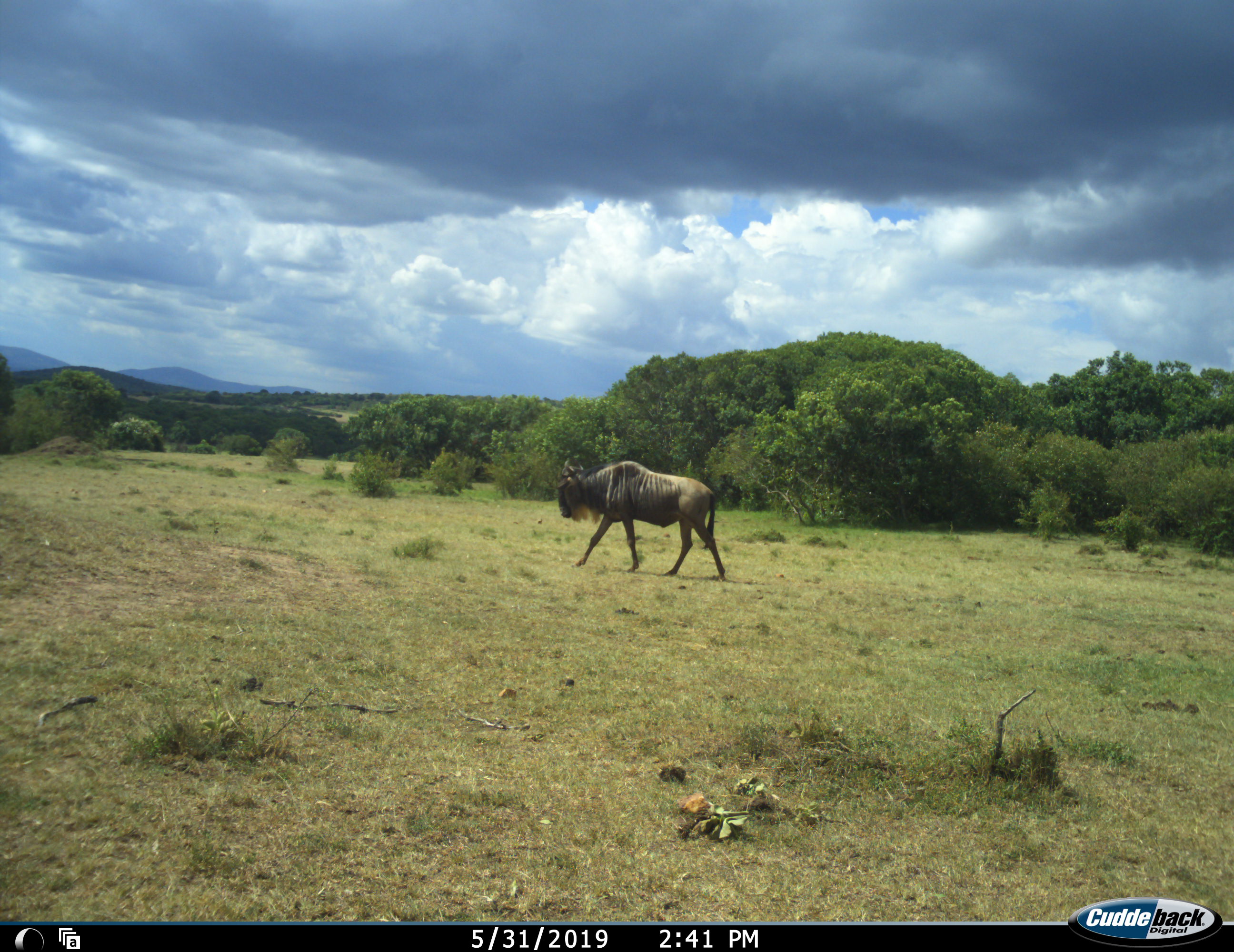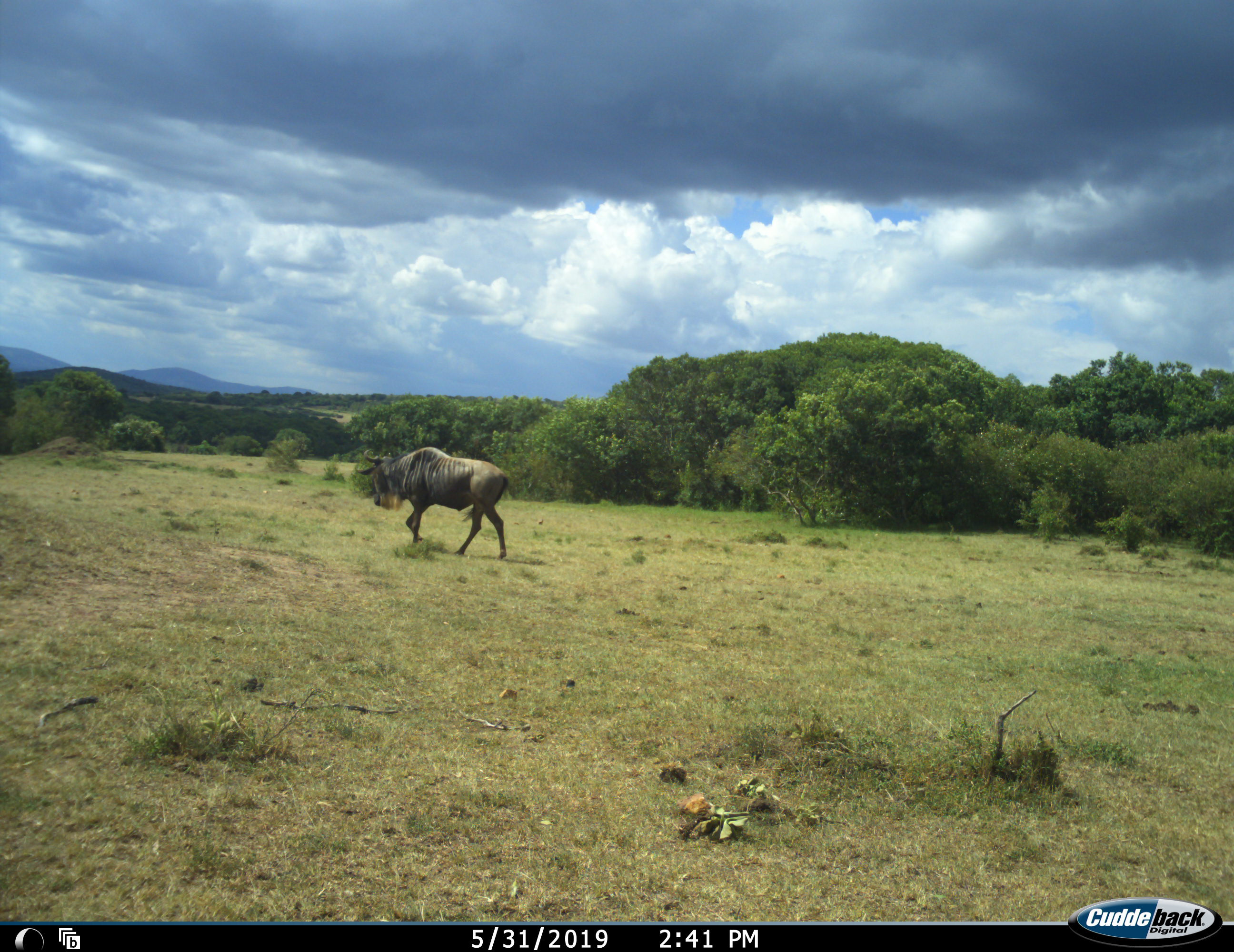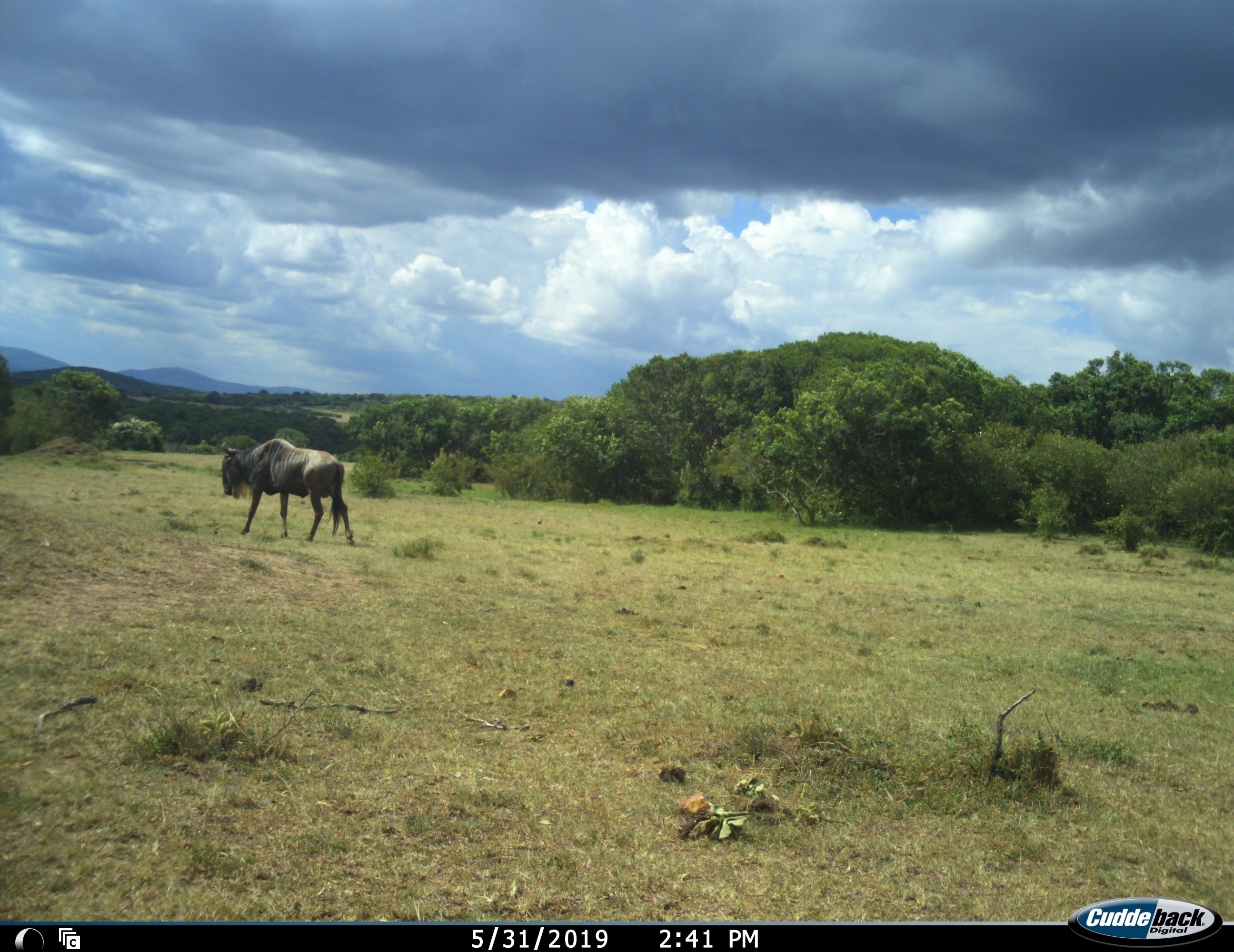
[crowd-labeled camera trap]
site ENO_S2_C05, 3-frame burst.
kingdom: Animalia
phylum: Chordata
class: Mammalia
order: Artiodactyla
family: Bovidae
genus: Connochaetes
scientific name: Connochaetes taurinus taurinus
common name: blue wildebeest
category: wildebeestblue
Wildebeestblue (blue wildebeest) (Connochaetes taurinus taurinus), count 1. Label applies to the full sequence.